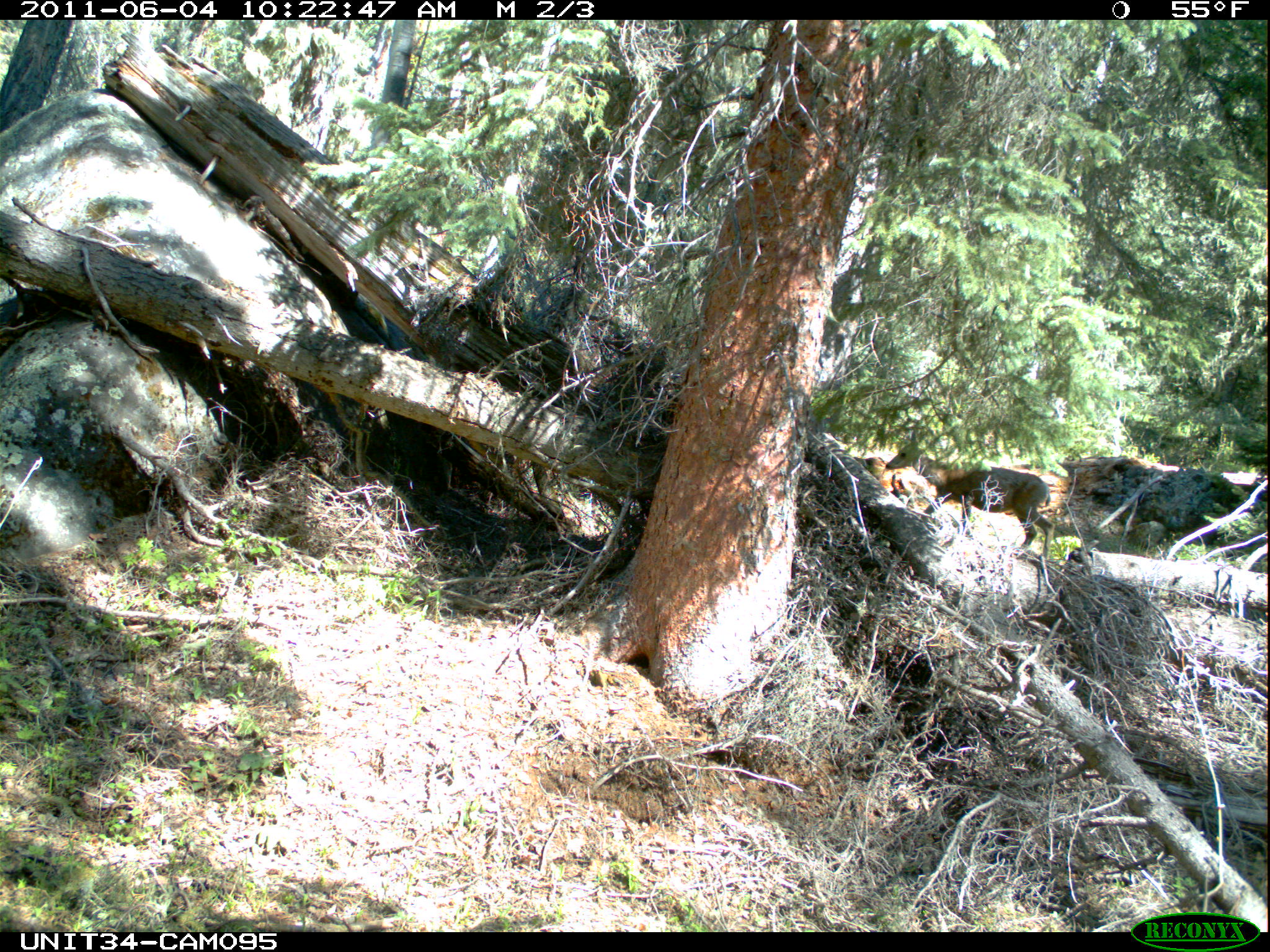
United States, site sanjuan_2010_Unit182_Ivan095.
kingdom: Animalia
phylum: Chordata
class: Mammalia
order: Artiodactyla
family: Cervidae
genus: Odocoileus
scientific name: Odocoileus hemionus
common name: mule deer